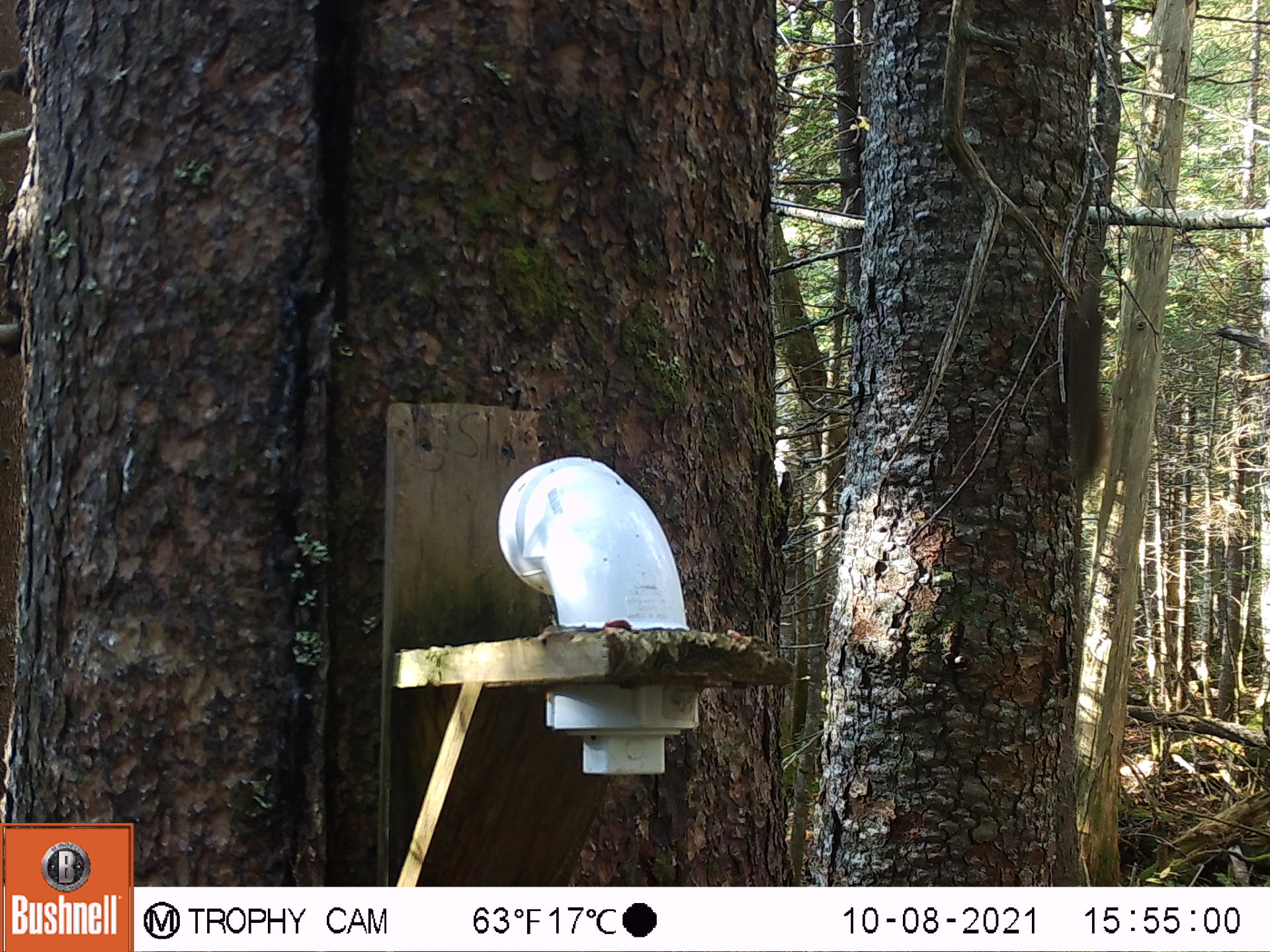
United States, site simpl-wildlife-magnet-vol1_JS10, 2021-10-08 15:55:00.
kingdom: Animalia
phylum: Chordata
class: Mammalia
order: Rodentia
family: Sciuridae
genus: Tamiasciurus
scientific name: Tamiasciurus hudsonicus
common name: red squirrel